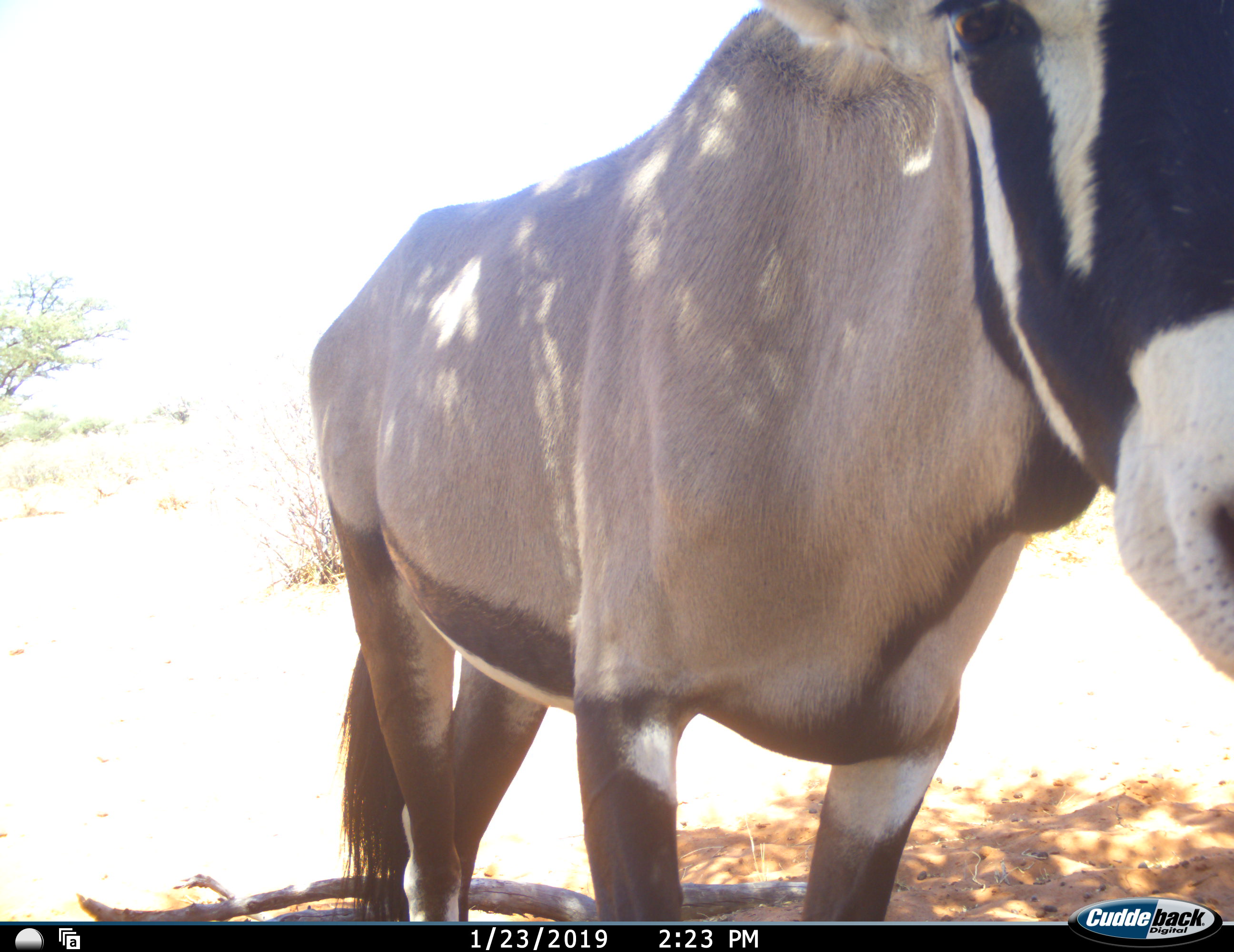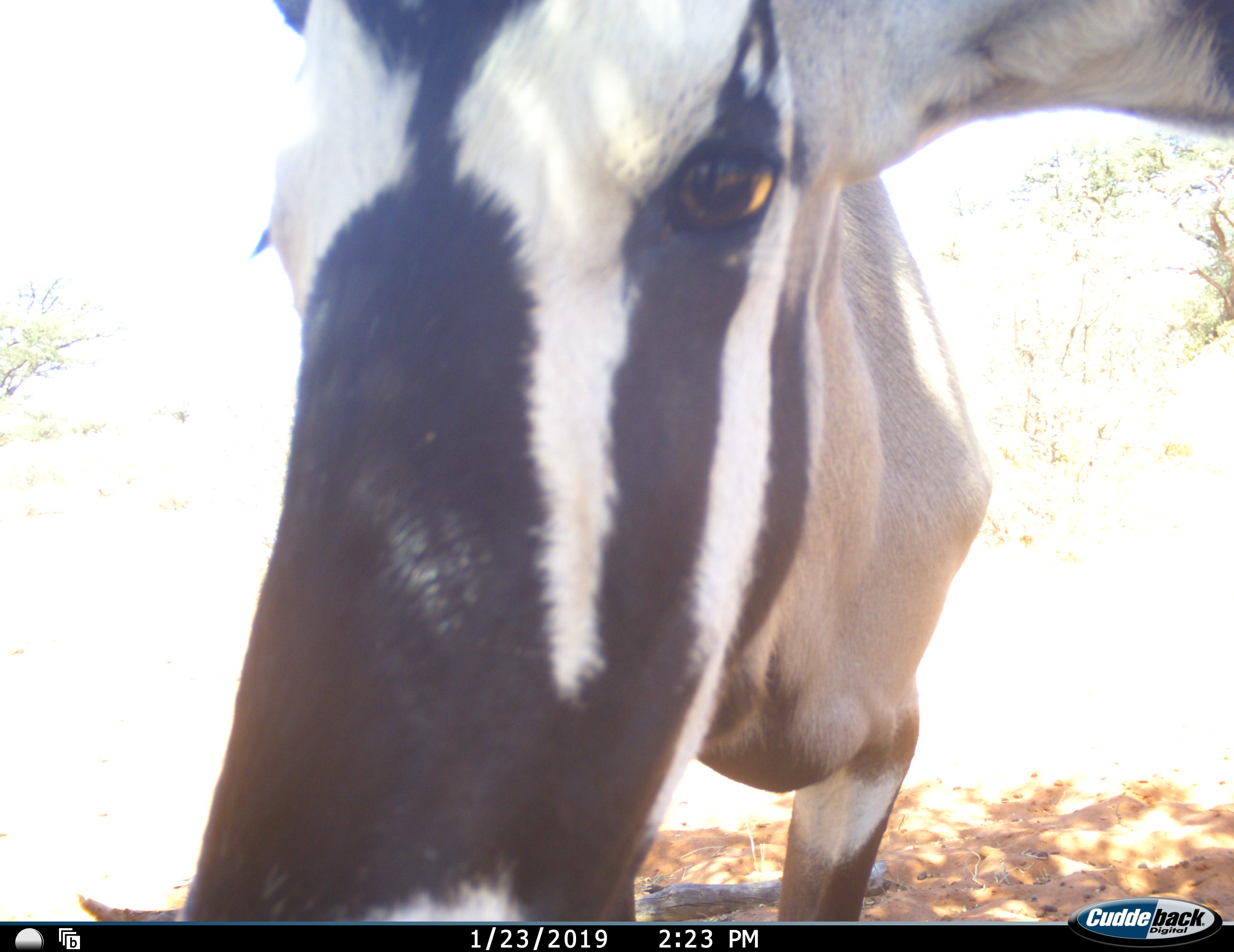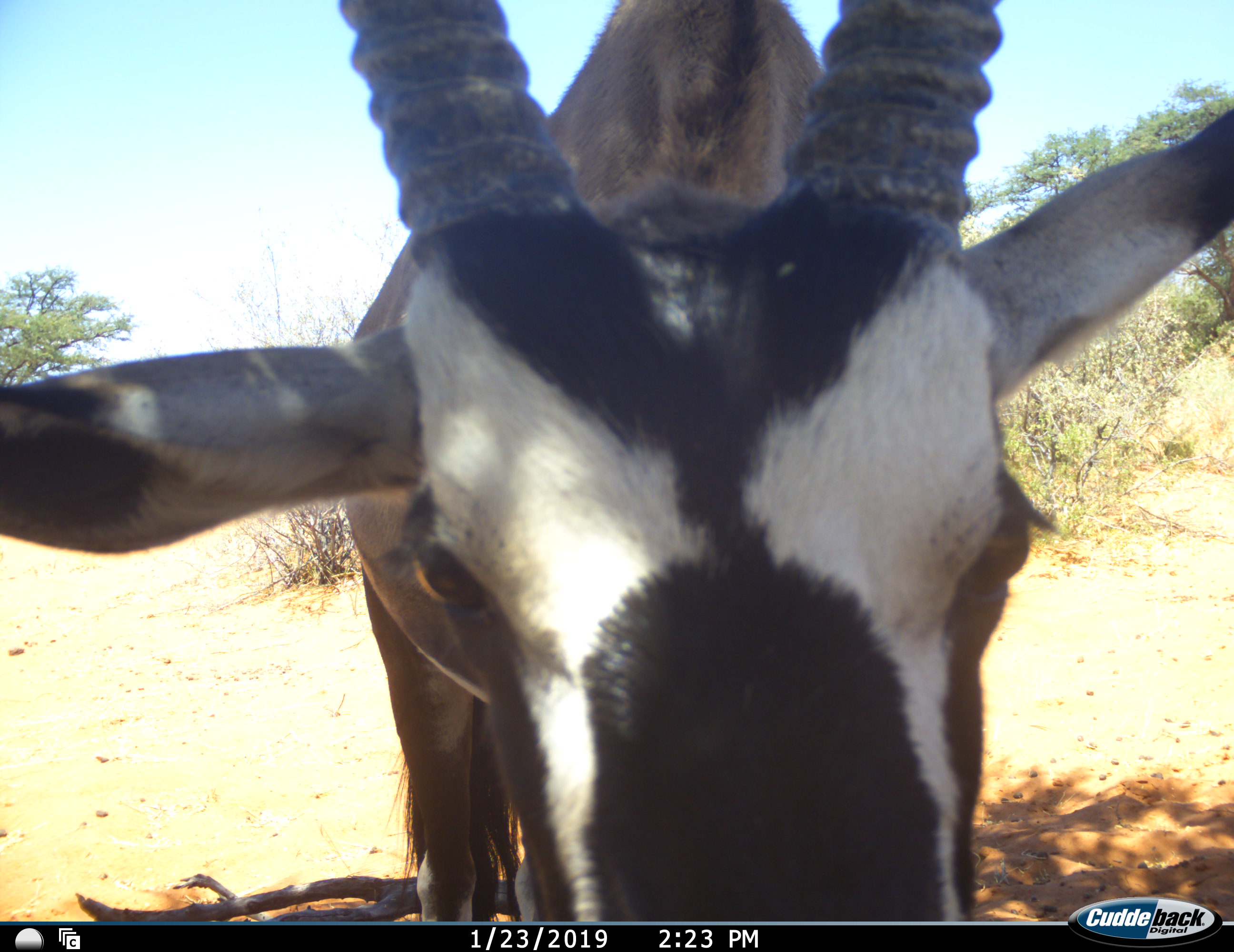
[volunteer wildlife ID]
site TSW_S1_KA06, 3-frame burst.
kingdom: Animalia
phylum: Chordata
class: Mammalia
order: Artiodactyla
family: Bovidae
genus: Oryx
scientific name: Oryx gazella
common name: gemsbok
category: oryx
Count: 1.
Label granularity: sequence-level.